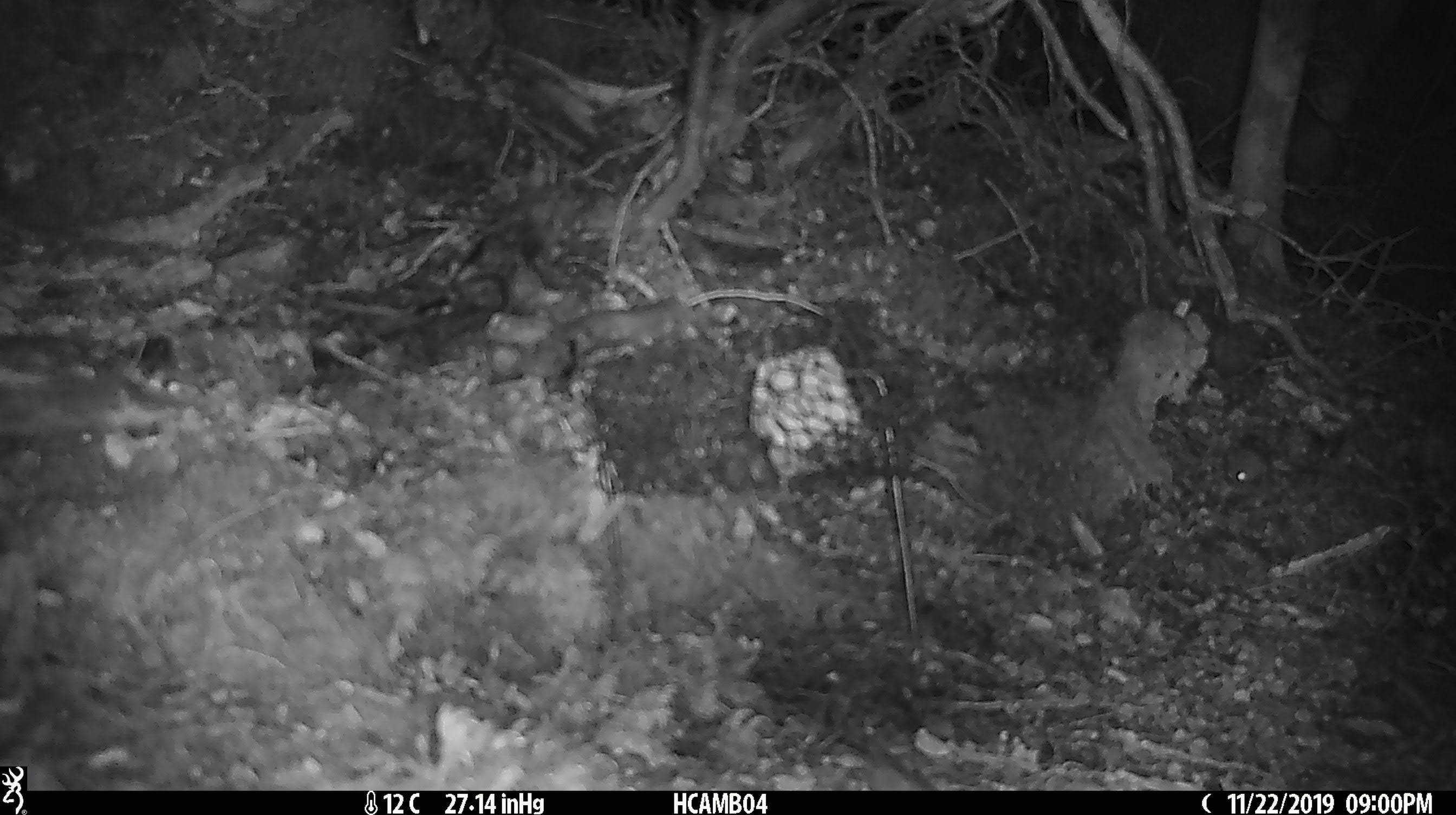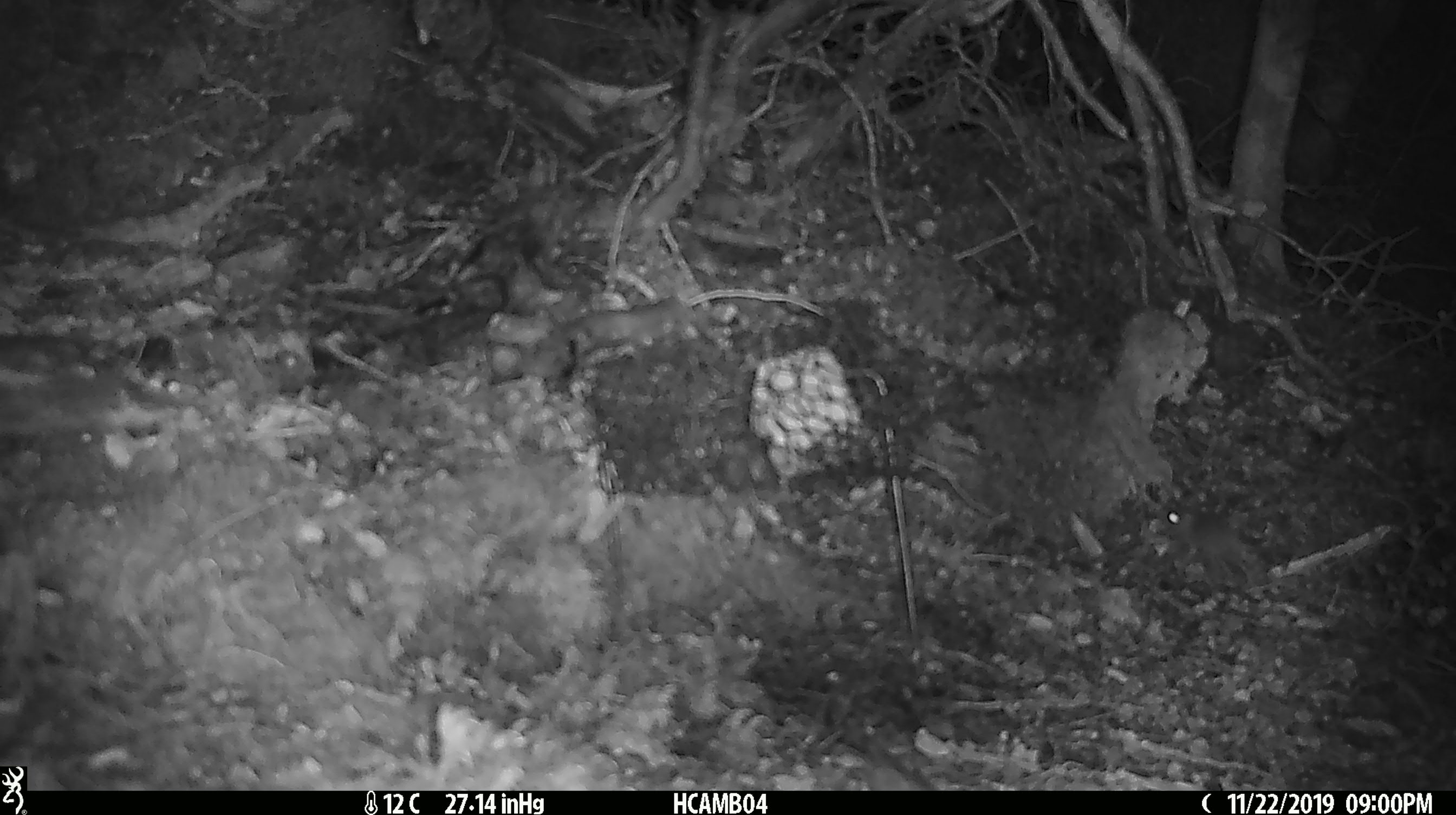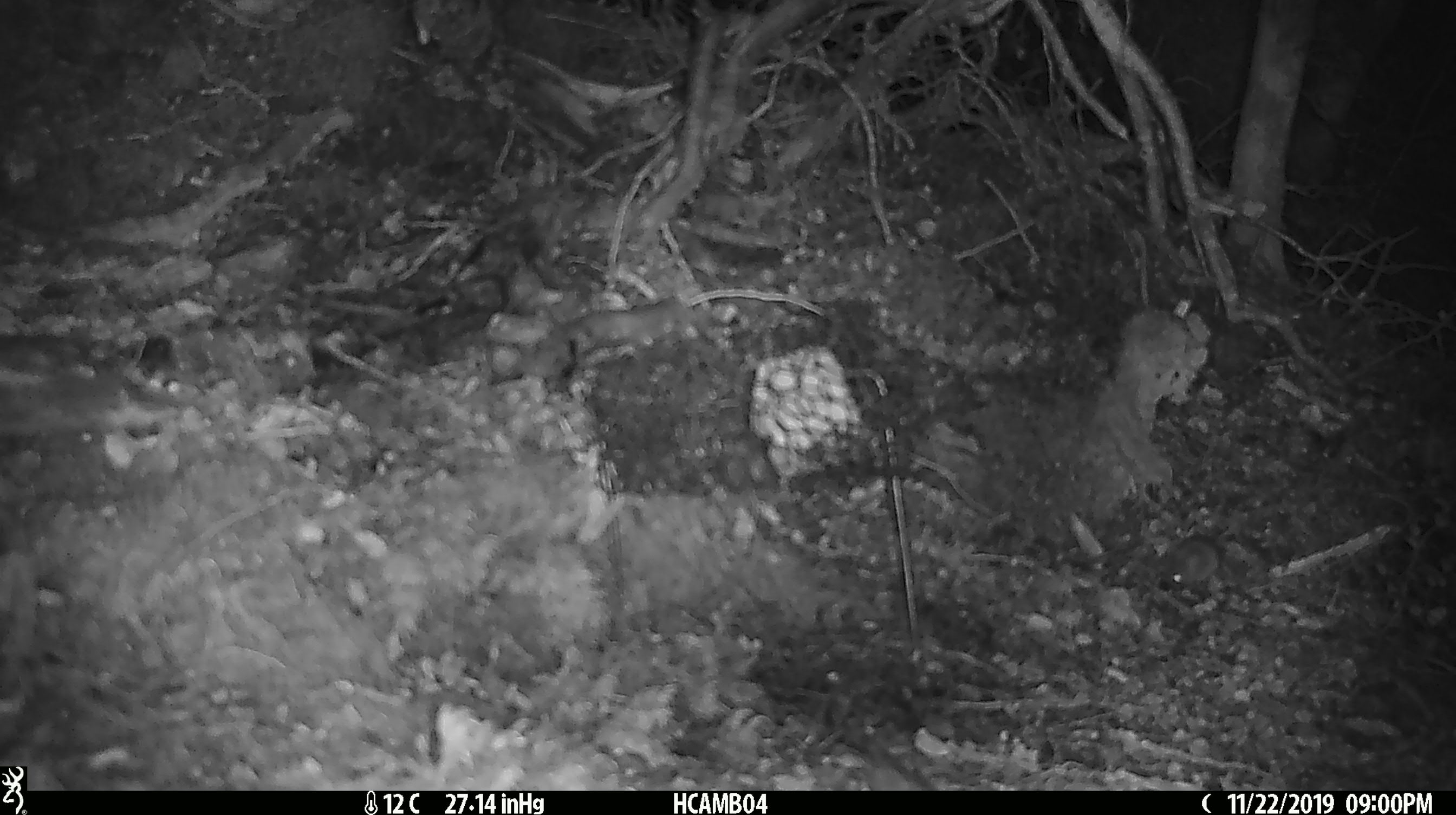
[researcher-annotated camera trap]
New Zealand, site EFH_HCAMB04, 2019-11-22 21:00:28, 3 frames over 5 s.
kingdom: Animalia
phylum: Chordata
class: Mammalia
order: Rodentia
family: Muridae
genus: Mus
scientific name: Mus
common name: mouse